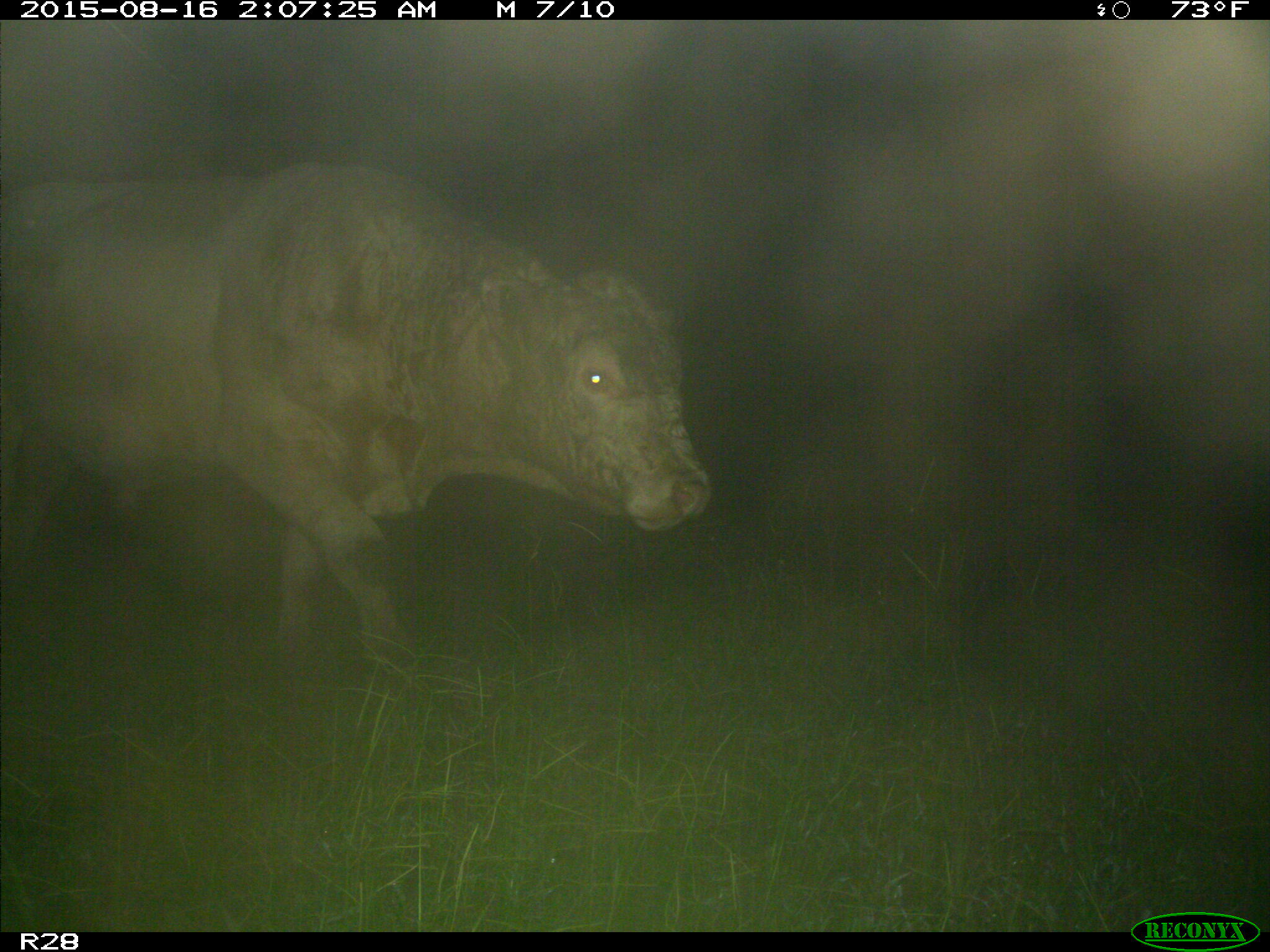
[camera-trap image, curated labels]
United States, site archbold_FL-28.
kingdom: Animalia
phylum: Chordata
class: Mammalia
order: Artiodactyla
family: Bovidae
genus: Bos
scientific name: Bos taurus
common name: domestic cow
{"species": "Bos taurus (domestic cow)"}